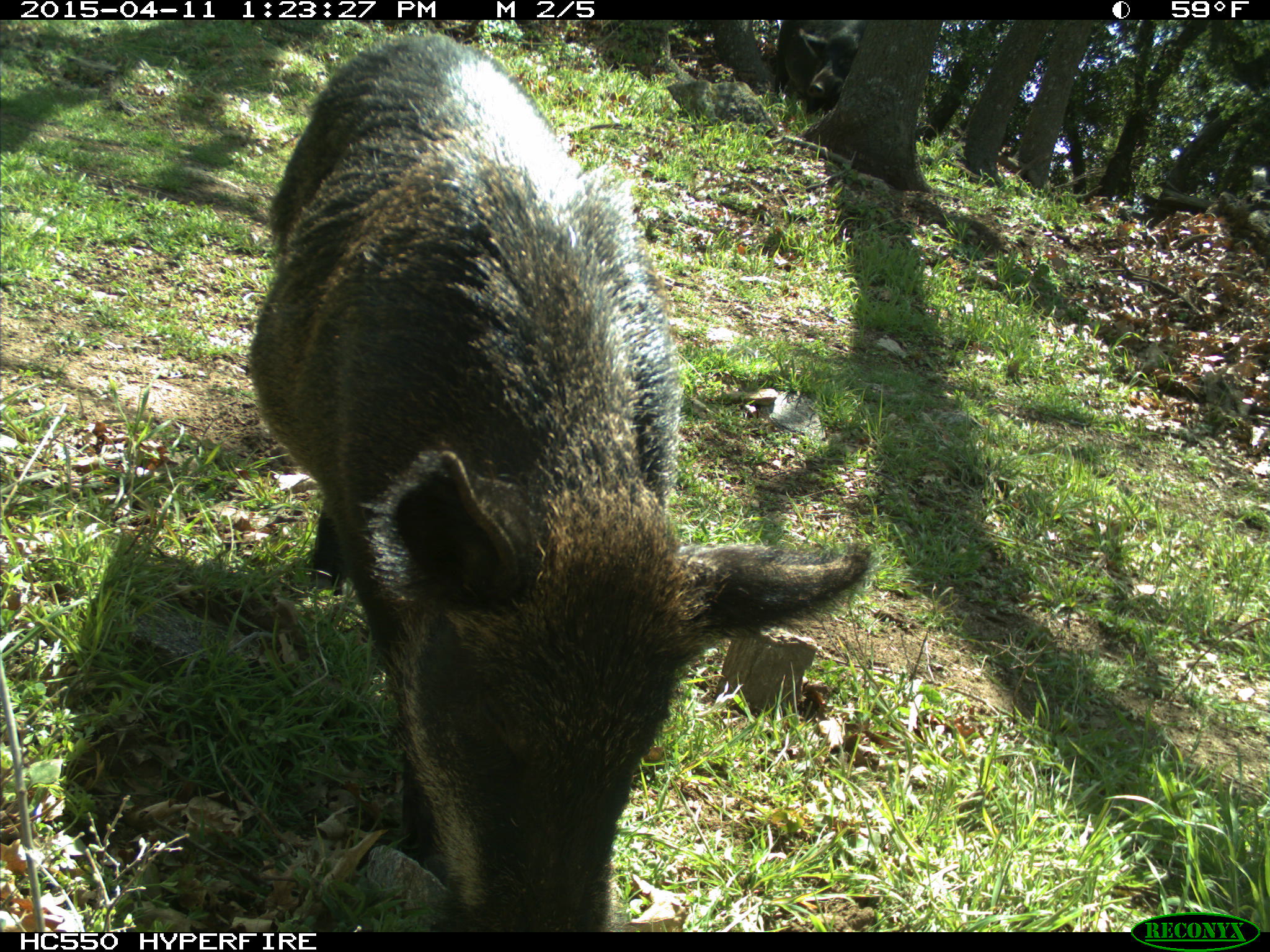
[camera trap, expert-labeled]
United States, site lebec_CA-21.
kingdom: Animalia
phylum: Chordata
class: Mammalia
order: Artiodactyla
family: Suidae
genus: Sus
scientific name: Sus scrofa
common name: wild boar